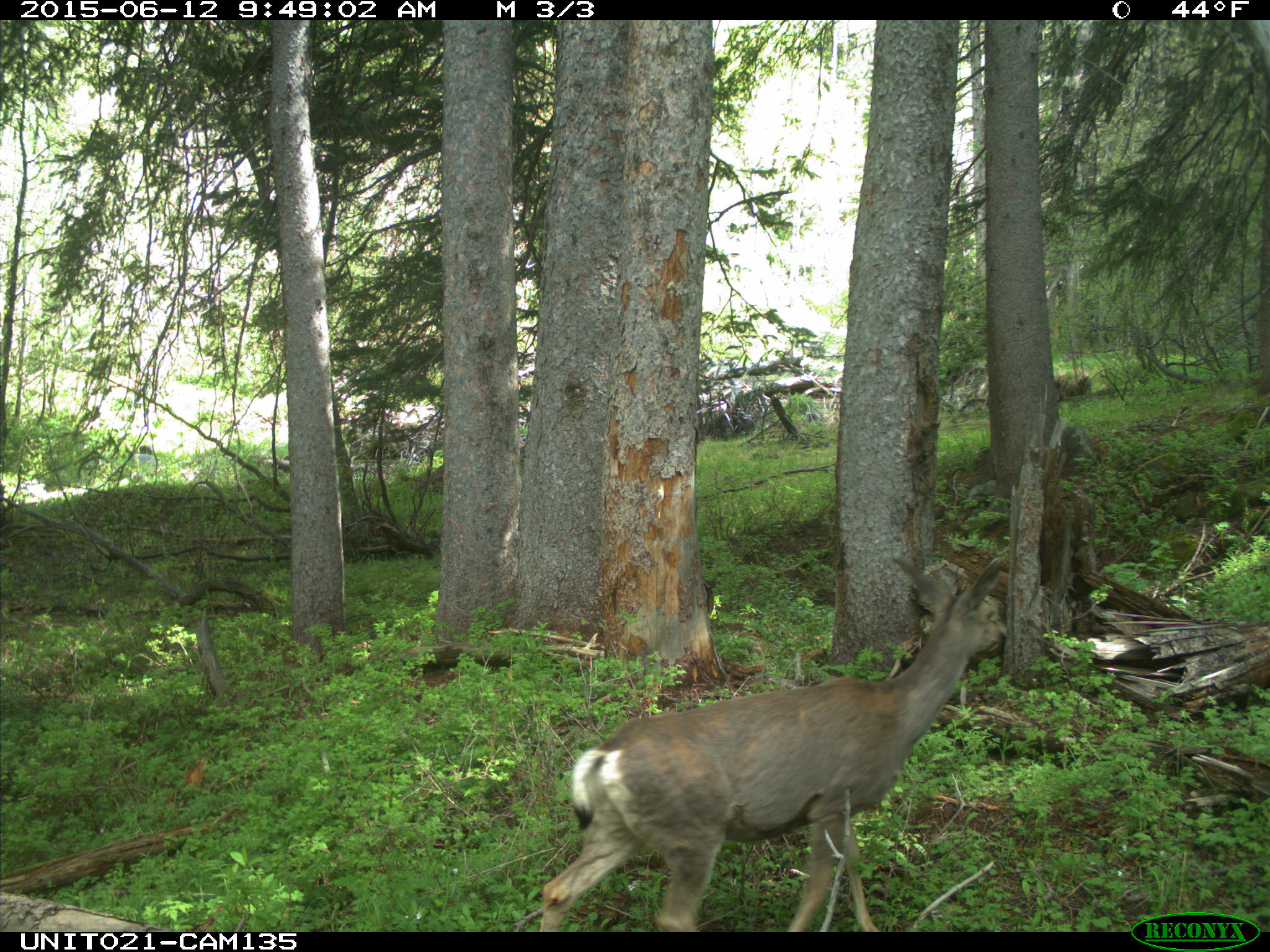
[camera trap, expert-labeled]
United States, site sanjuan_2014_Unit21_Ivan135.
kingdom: Animalia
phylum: Chordata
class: Mammalia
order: Artiodactyla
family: Cervidae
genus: Odocoileus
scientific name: Odocoileus hemionus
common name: mule deer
Odocoileus hemionus (mule deer).